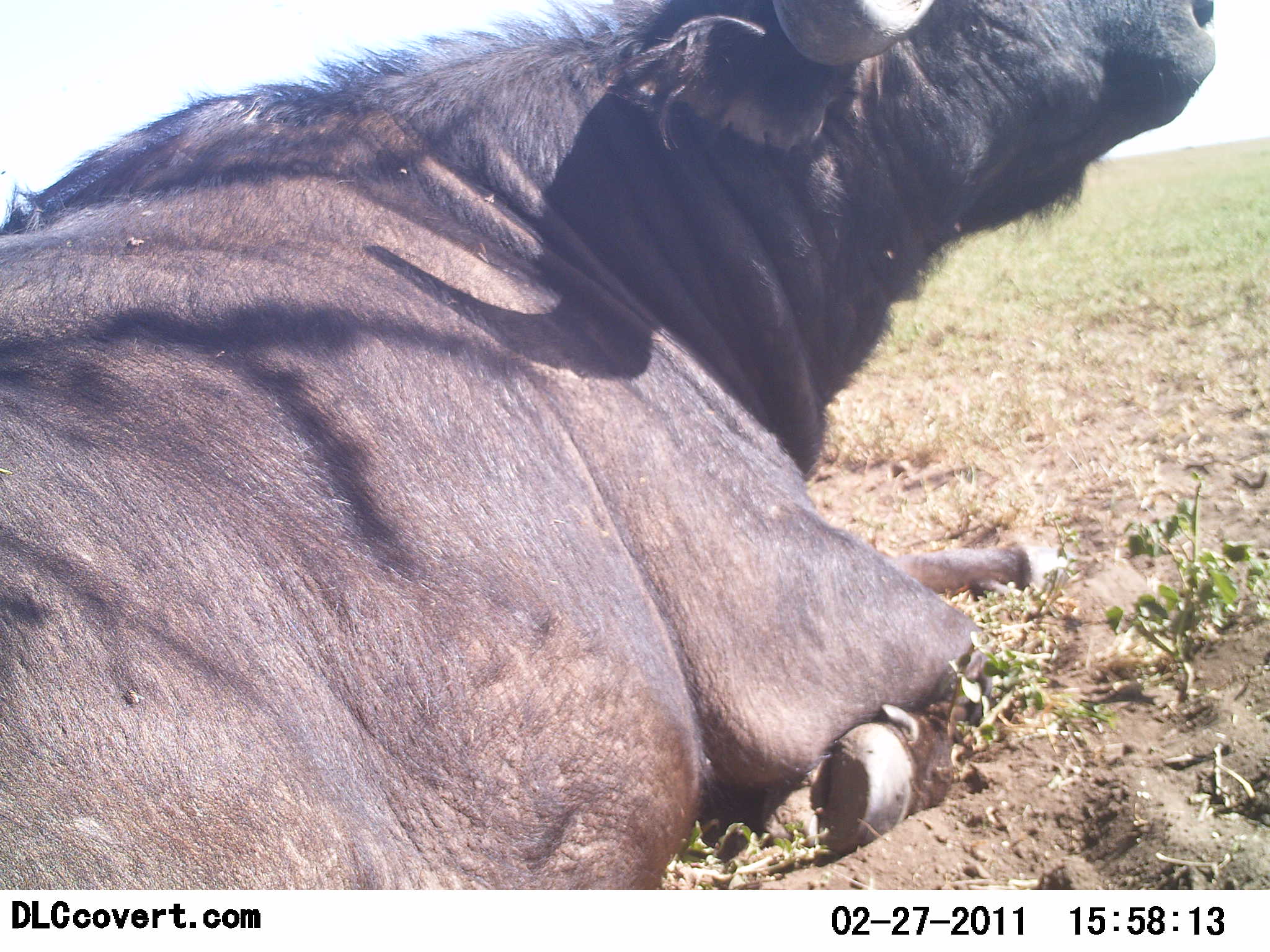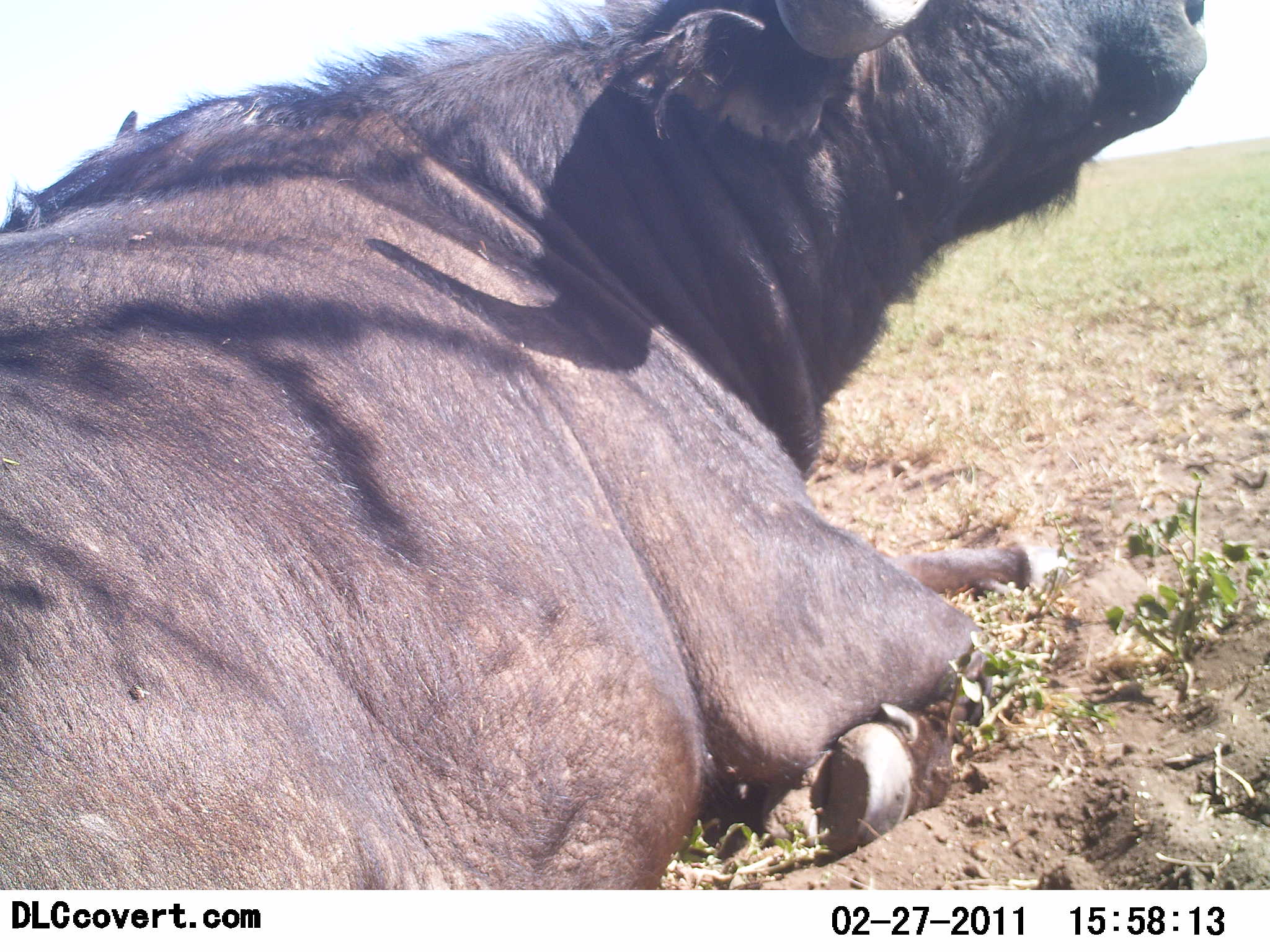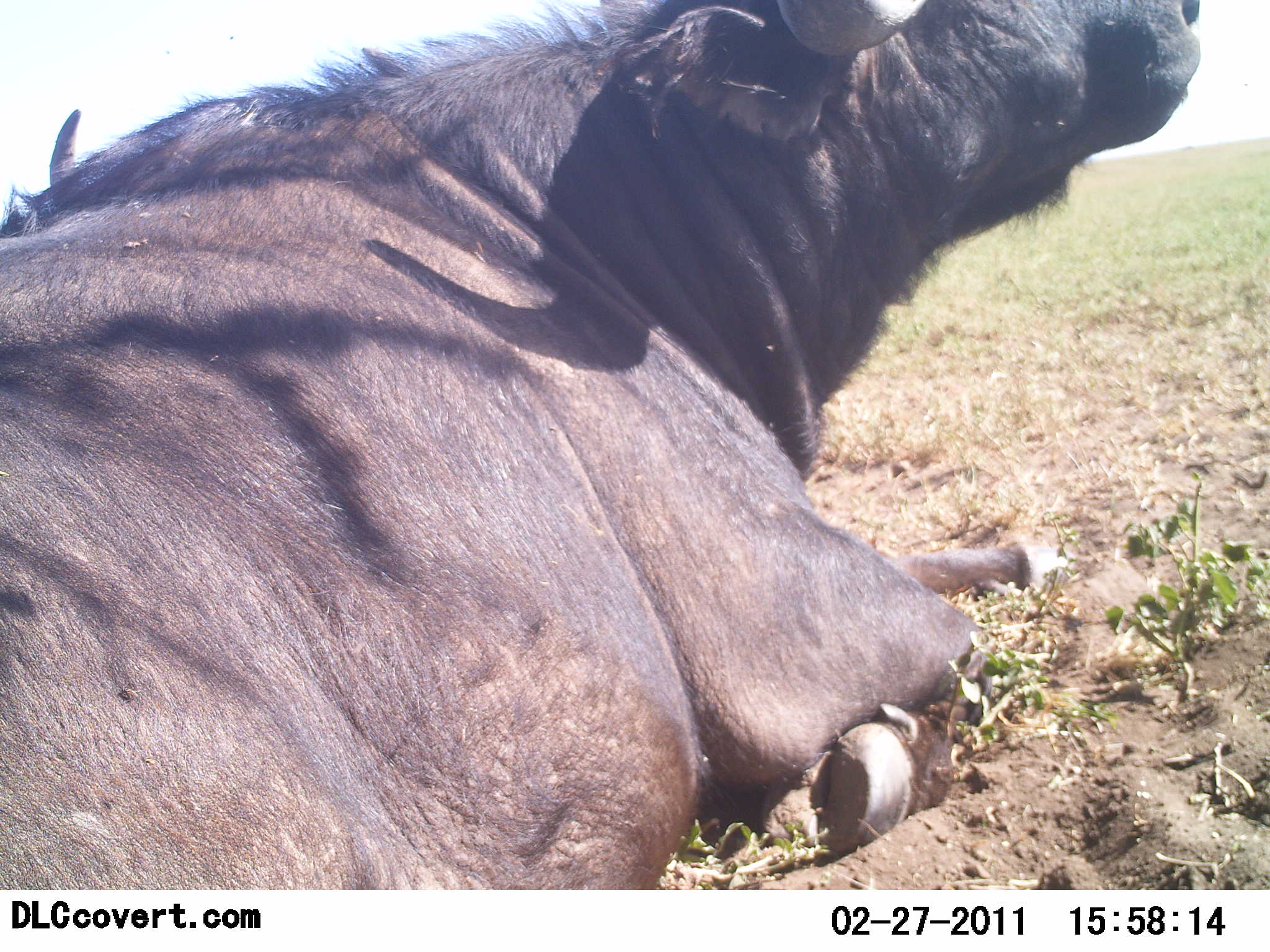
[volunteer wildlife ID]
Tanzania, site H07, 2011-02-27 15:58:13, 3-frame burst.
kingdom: Animalia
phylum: Chordata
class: Mammalia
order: Artiodactyla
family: Bovidae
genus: Syncerus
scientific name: Syncerus caffer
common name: cape buffalo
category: buffalo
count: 1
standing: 0%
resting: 100%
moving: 0%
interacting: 10%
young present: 0%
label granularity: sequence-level